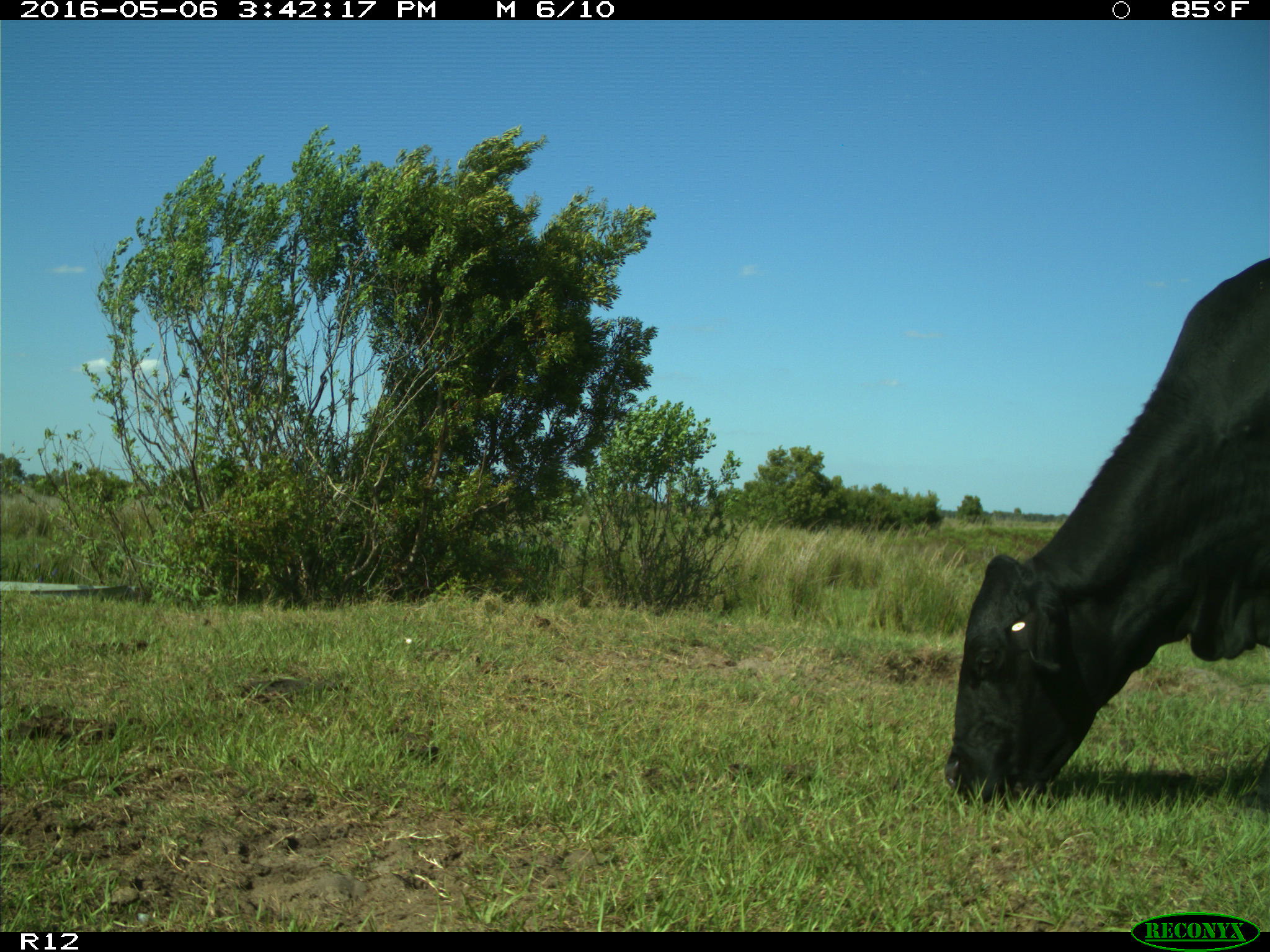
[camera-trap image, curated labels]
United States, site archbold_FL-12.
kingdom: Animalia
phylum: Chordata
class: Mammalia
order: Artiodactyla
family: Bovidae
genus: Bos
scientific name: Bos taurus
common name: domestic cow